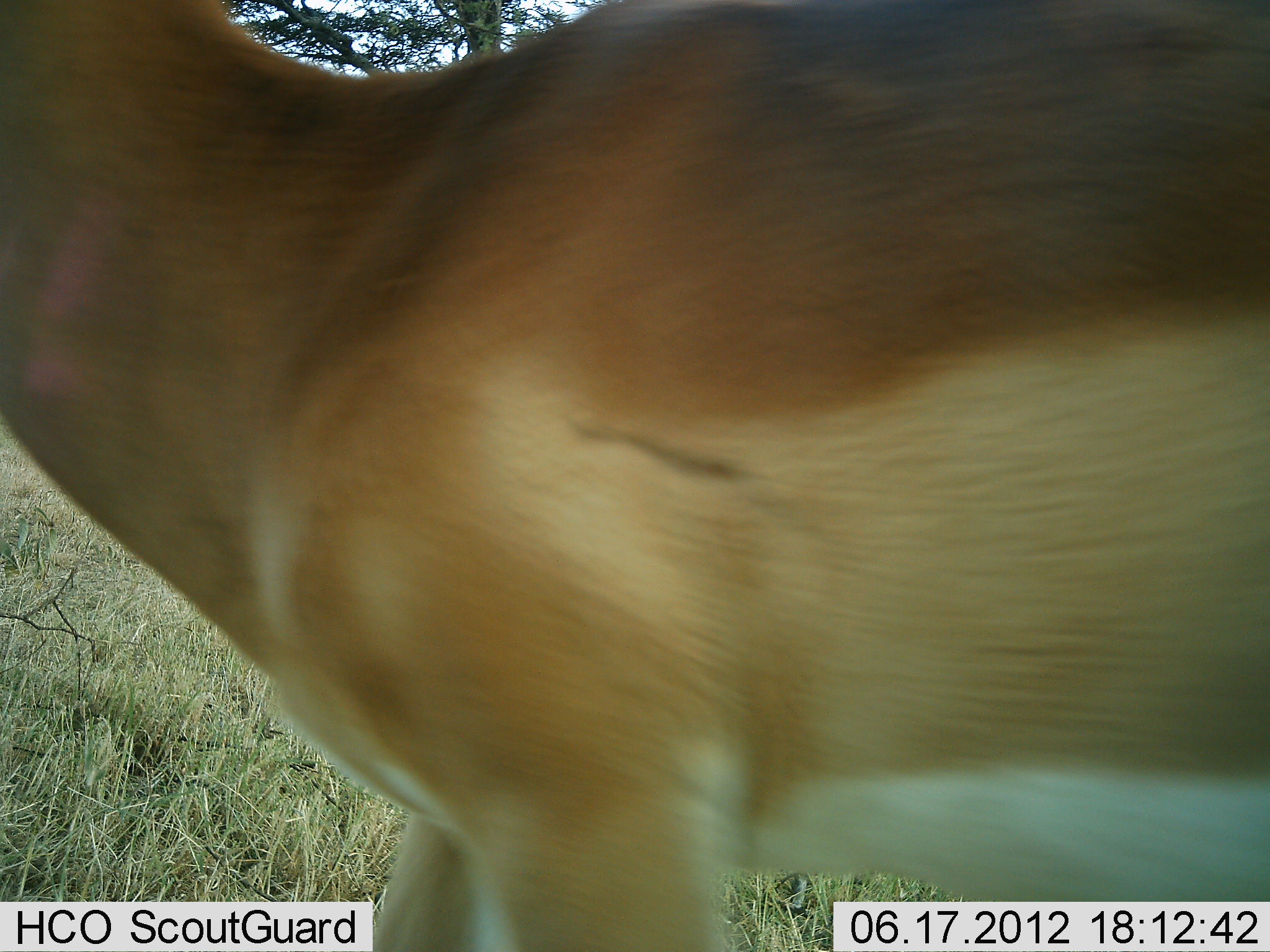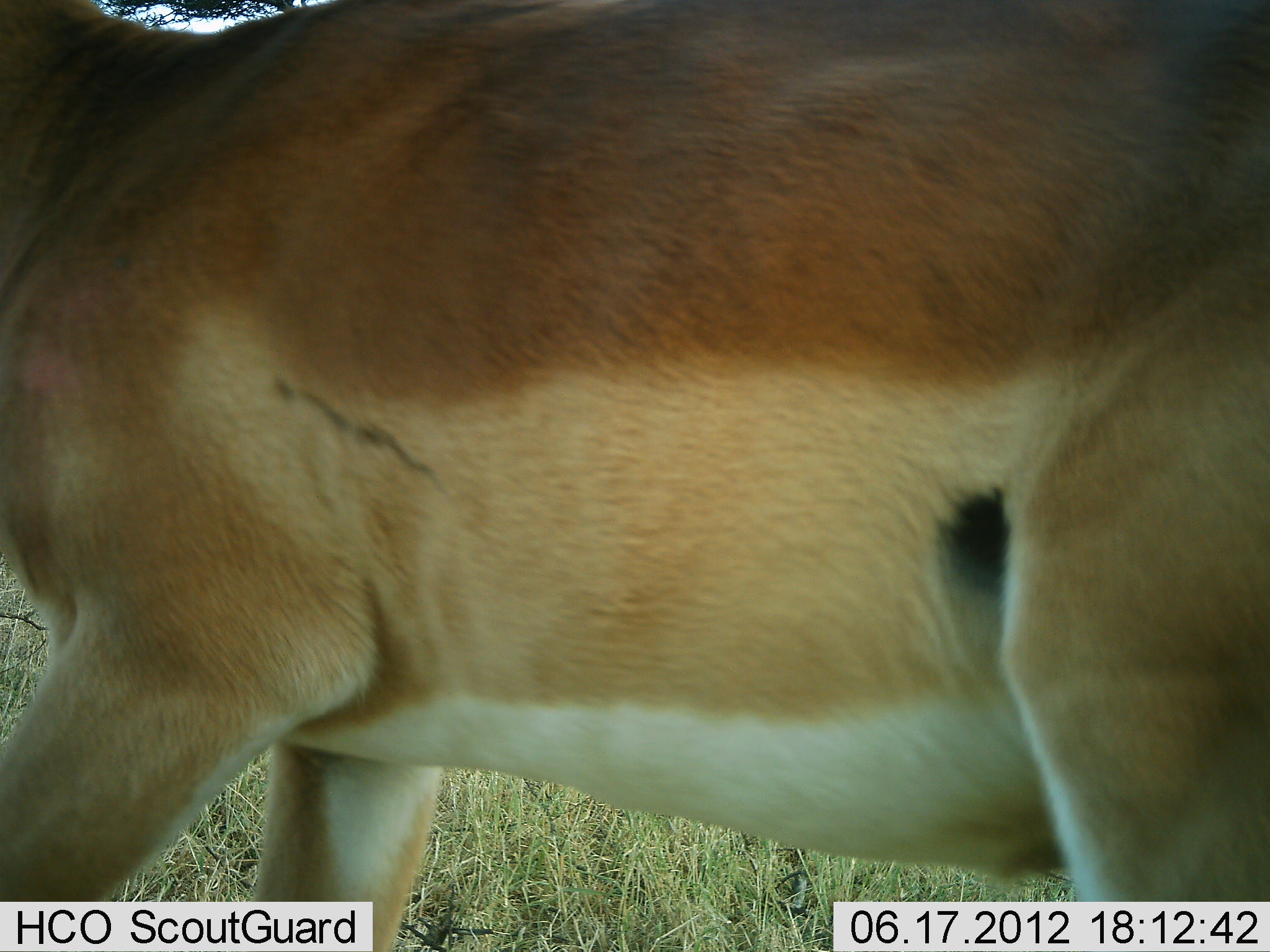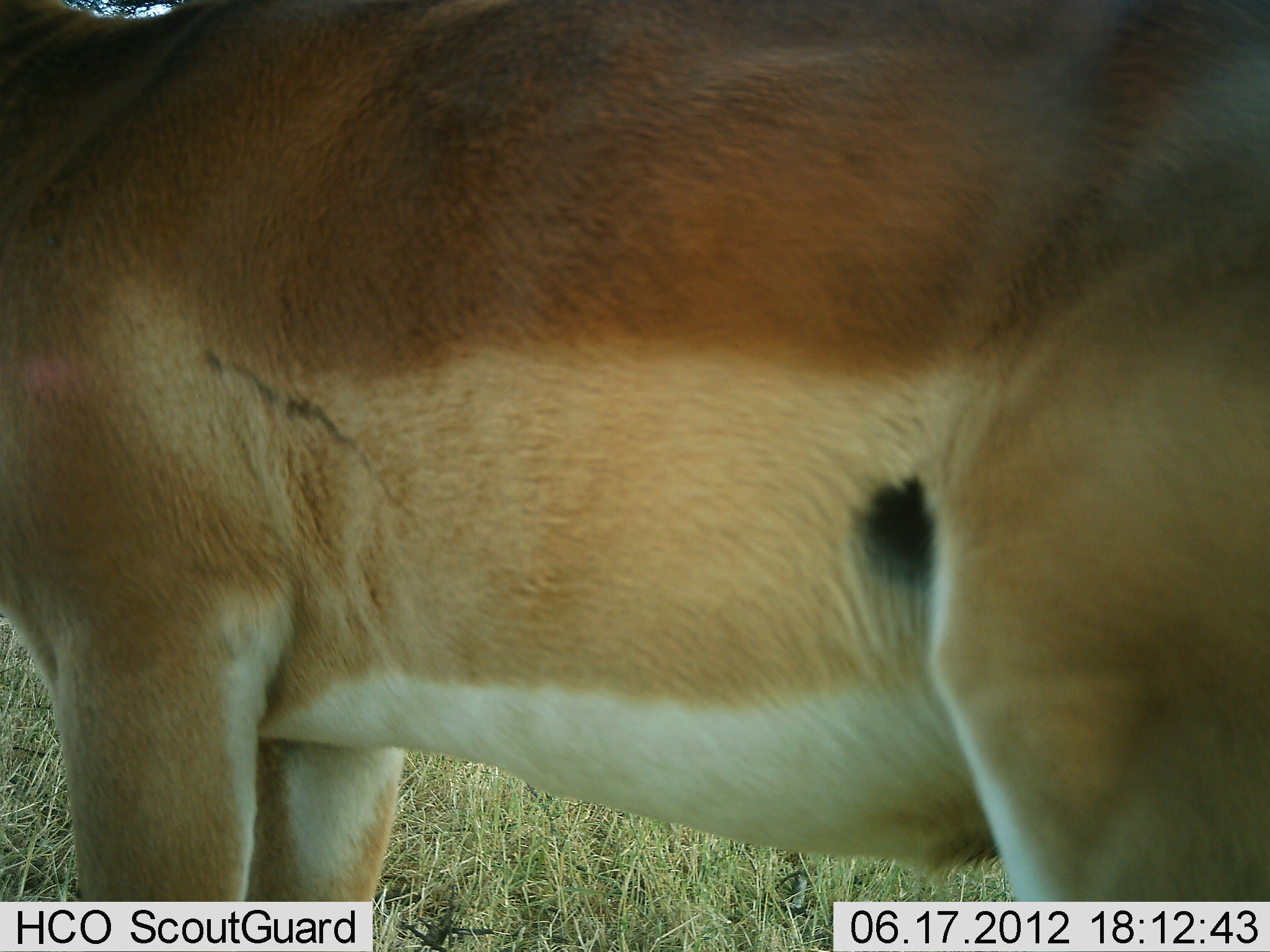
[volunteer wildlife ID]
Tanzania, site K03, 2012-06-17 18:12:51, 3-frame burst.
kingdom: Animalia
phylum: Chordata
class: Mammalia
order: Artiodactyla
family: Bovidae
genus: Aepyceros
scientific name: Aepyceros melampus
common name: impala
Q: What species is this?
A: Impala (Aepyceros melampus).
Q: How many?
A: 1.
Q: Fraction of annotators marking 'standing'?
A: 50%.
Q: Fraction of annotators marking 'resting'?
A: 0%.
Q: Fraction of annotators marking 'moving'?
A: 50%.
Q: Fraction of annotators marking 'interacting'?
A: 0%.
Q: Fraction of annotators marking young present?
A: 0%.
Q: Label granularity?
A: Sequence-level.